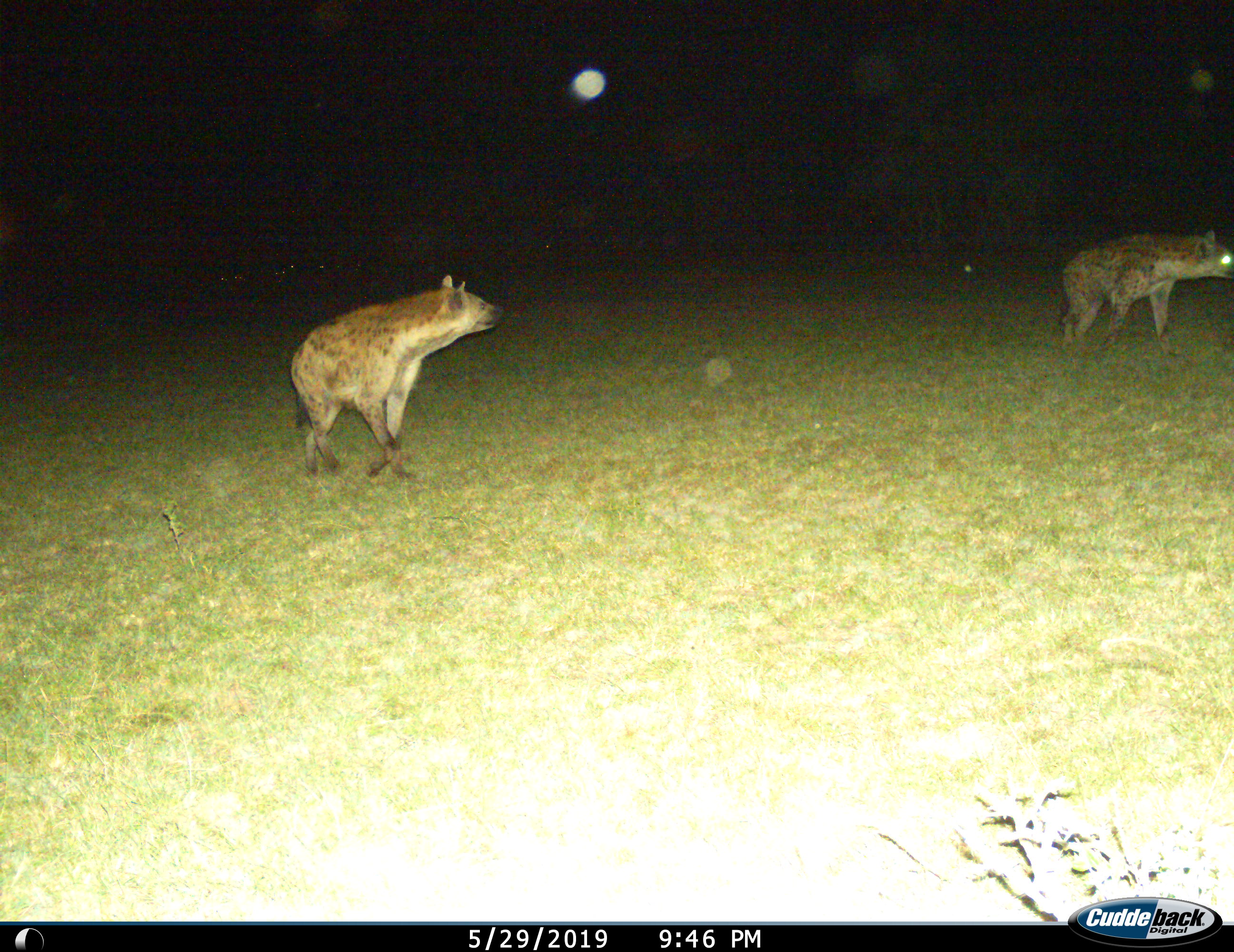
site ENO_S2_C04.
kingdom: Animalia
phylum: Chordata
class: Mammalia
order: Carnivora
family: Hyaenidae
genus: Crocuta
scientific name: Crocuta crocuta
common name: spotted hyena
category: hyenaspotted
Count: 2.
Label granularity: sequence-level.